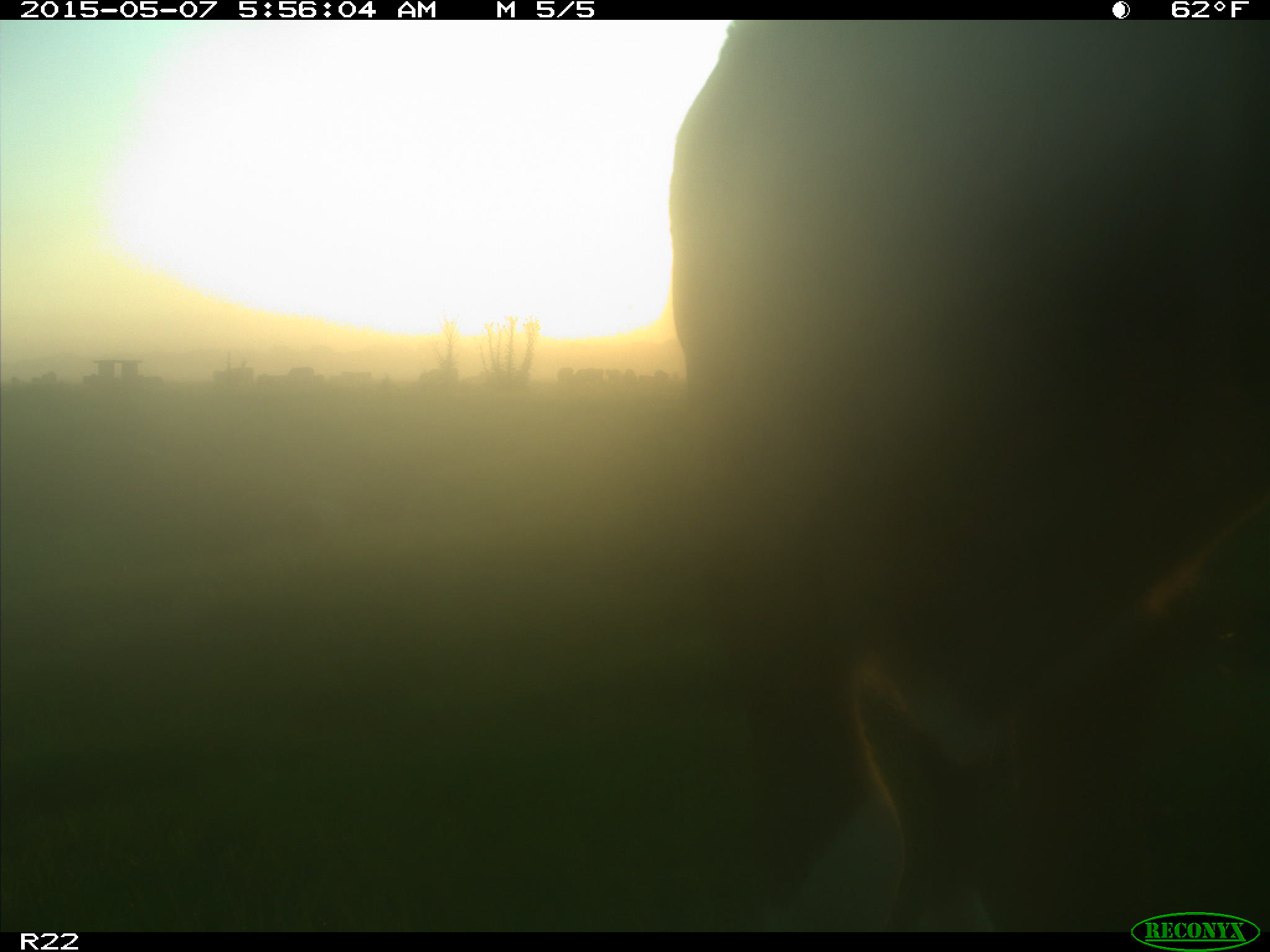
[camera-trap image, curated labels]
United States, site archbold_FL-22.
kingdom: Animalia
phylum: Chordata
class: Mammalia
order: Artiodactyla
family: Bovidae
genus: Bos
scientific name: Bos taurus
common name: domestic cow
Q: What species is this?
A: Bos taurus (domestic cow).